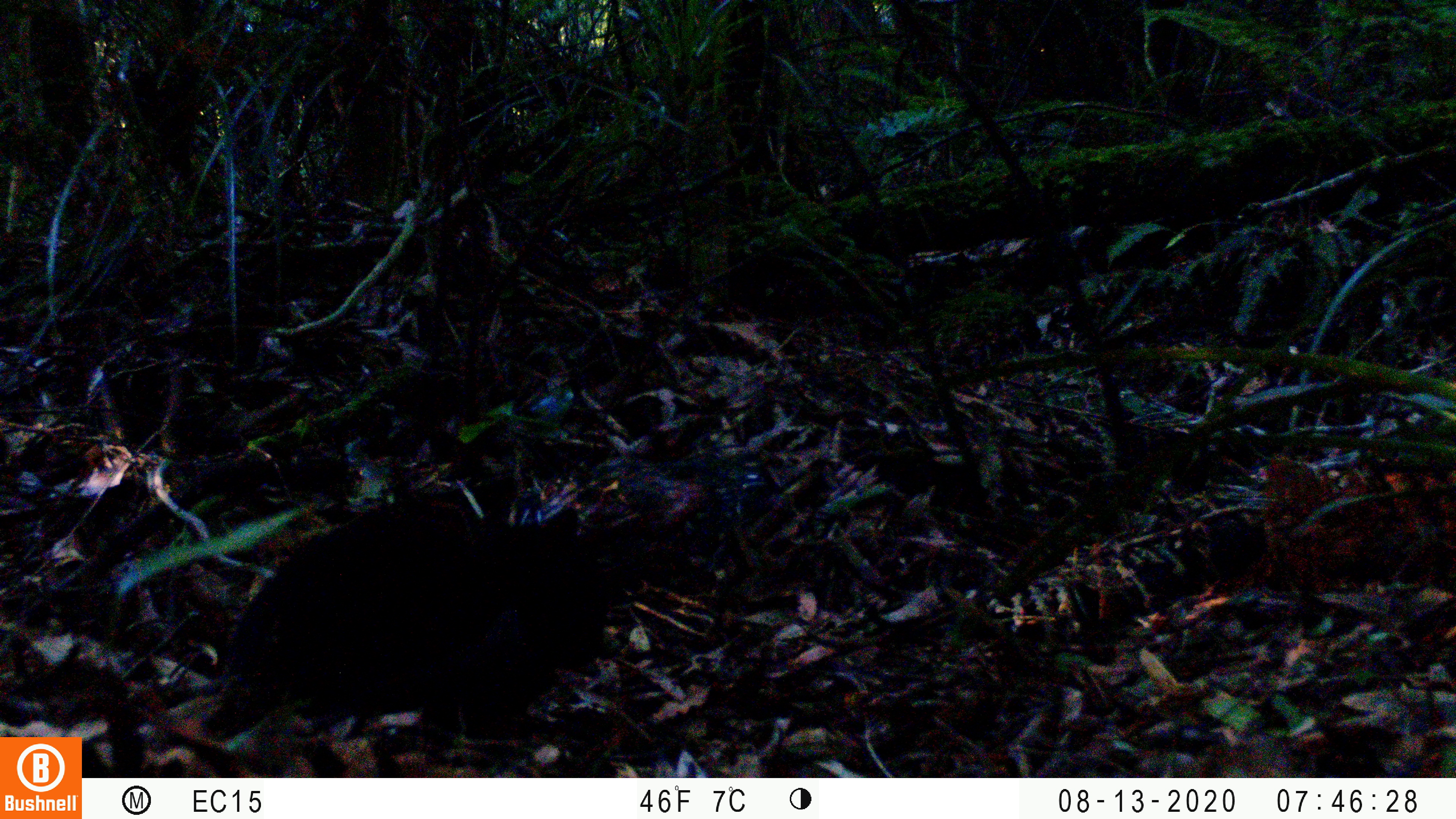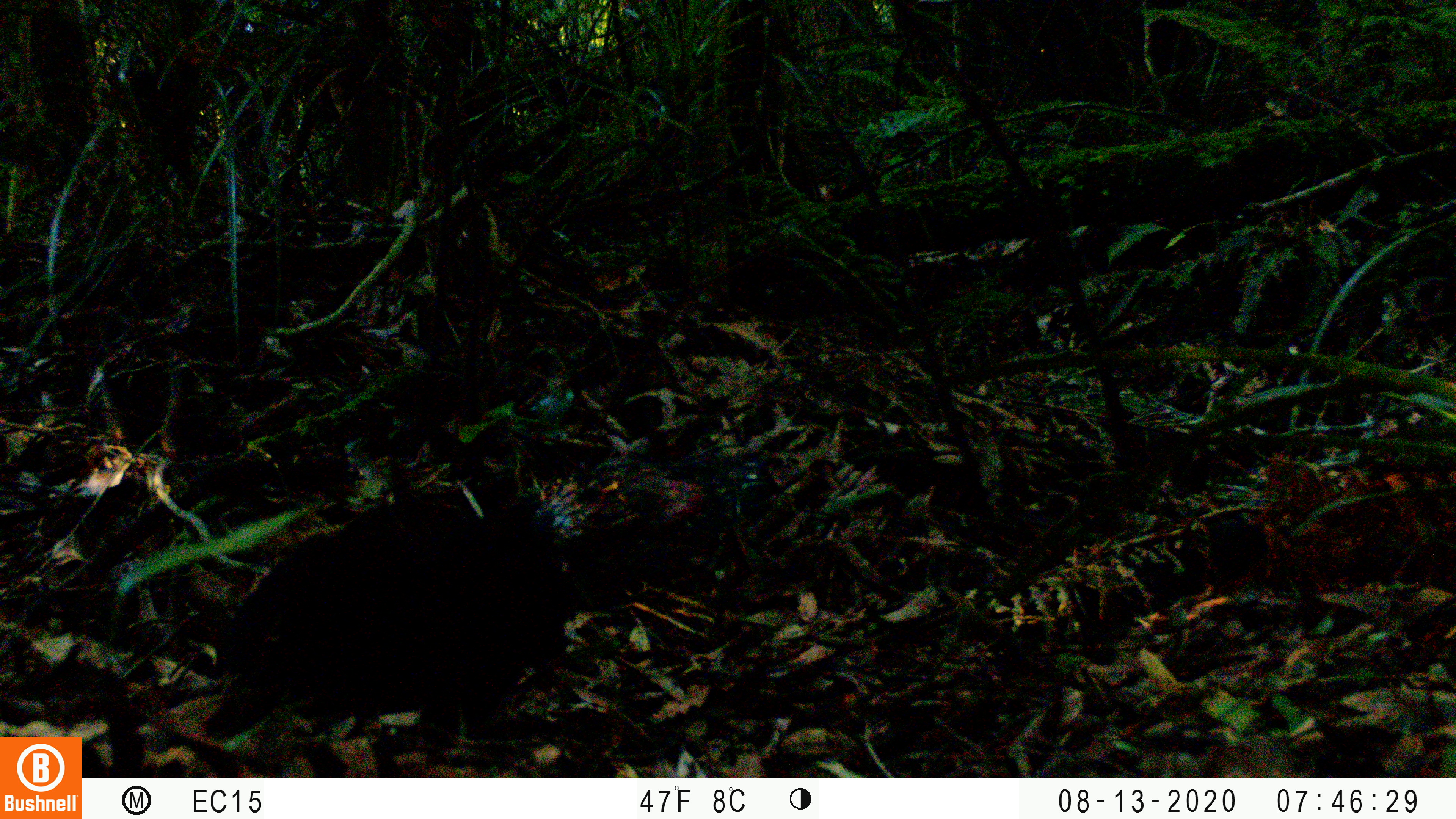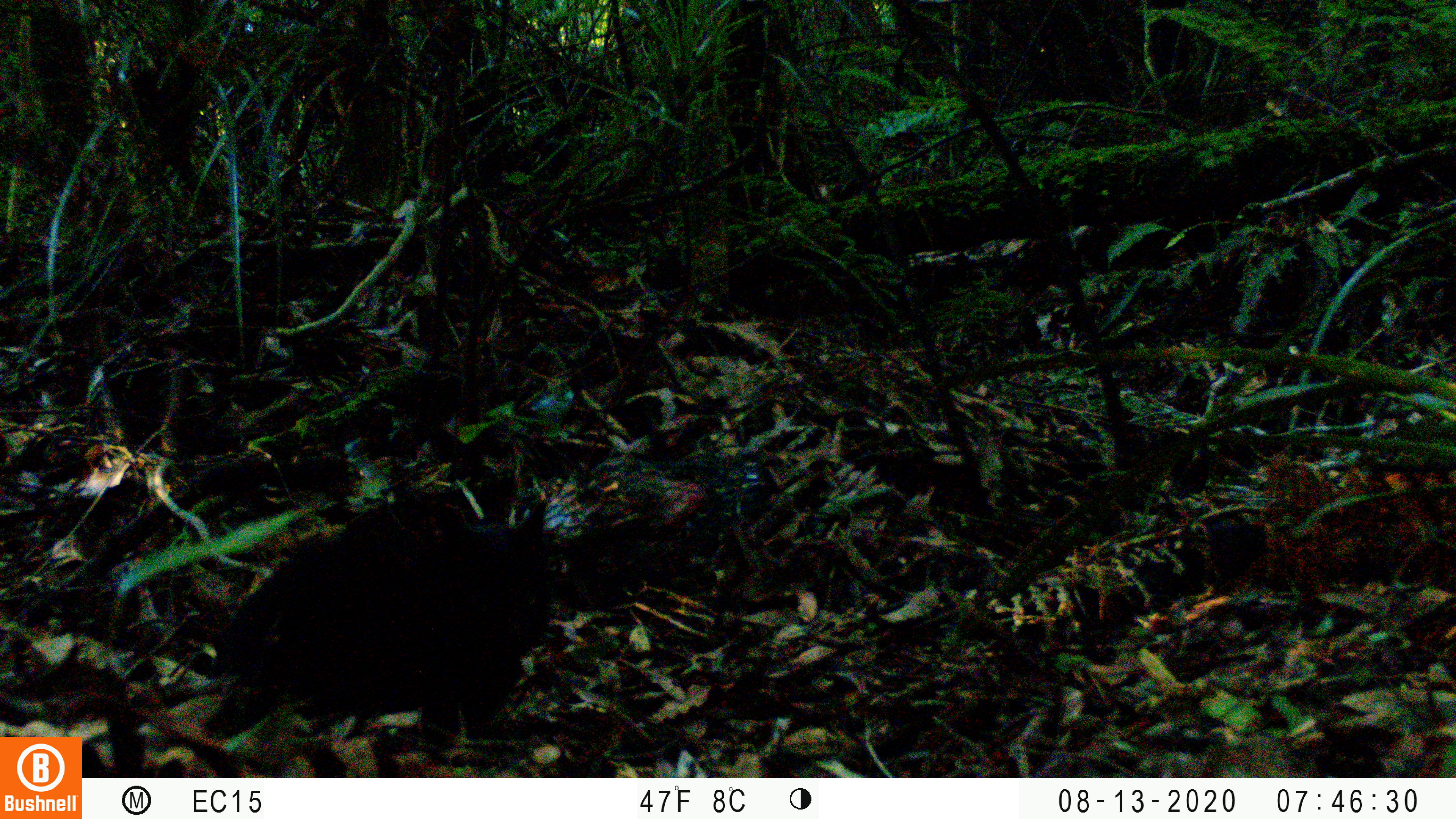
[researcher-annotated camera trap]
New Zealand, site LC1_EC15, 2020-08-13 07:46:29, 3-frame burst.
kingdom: Animalia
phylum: Chordata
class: Mammalia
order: Carnivora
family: Felidae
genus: Felis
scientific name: Felis catus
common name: domestic cat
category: cat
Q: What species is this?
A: Cat (domestic cat) (Felis catus).